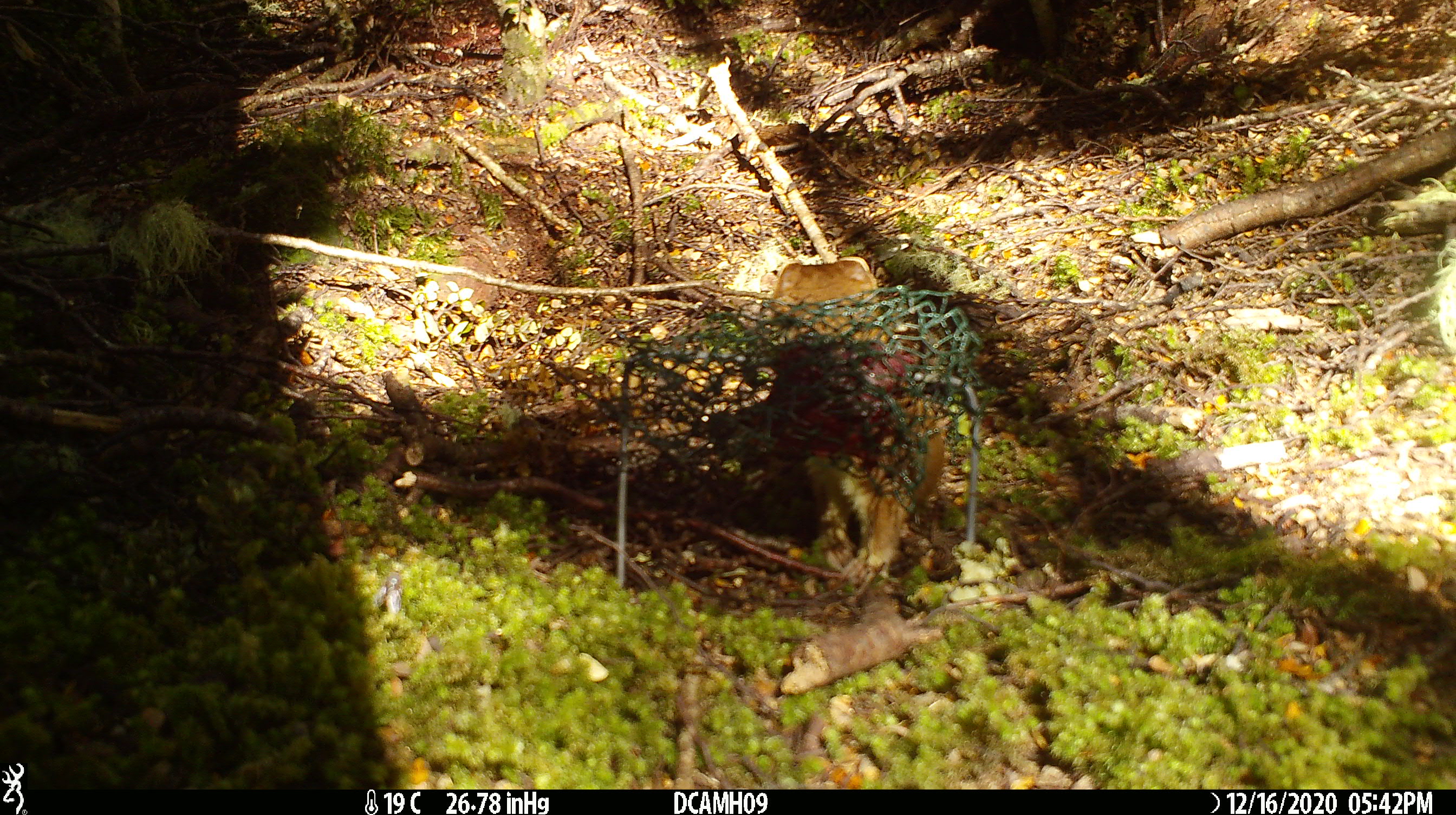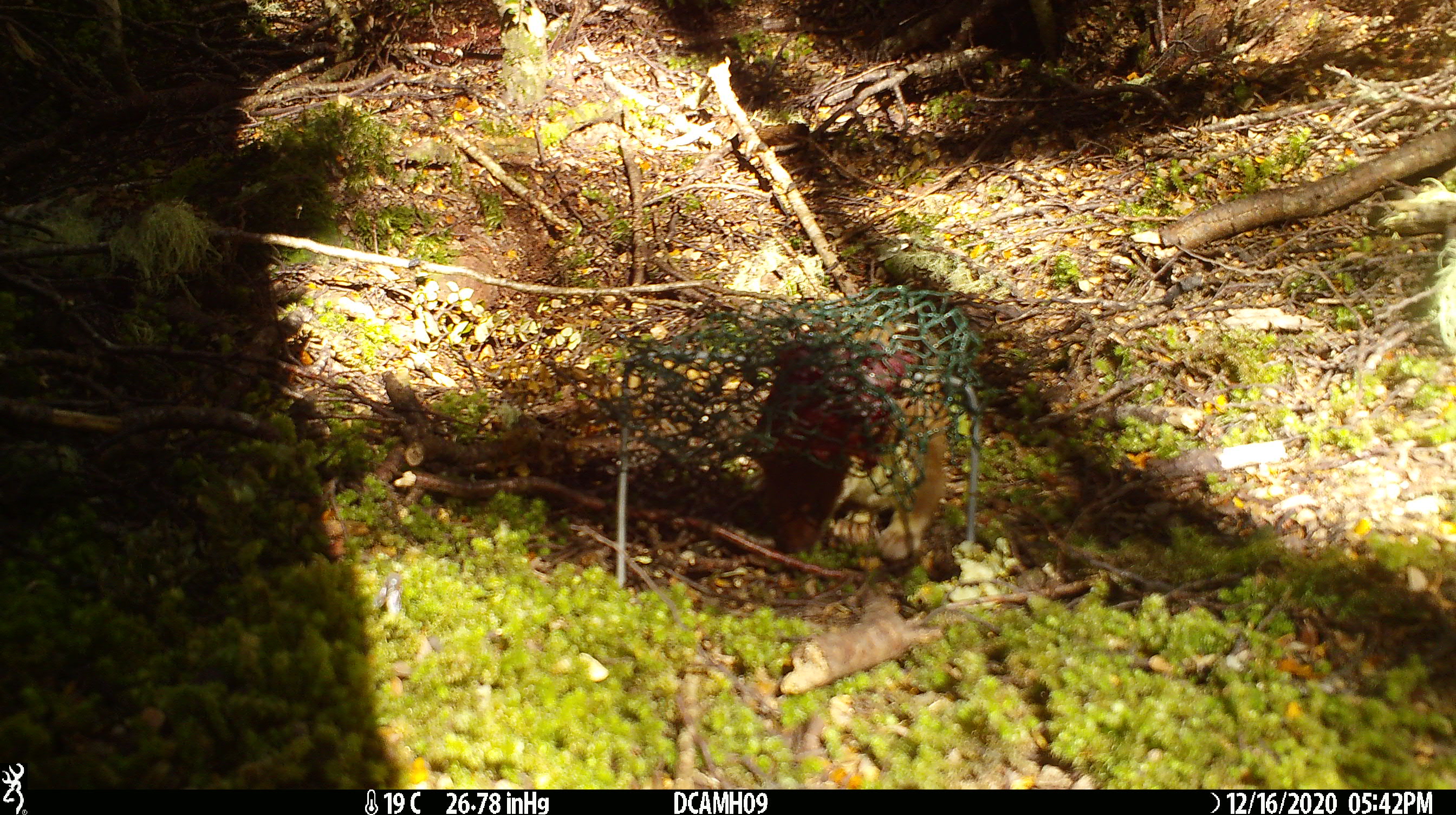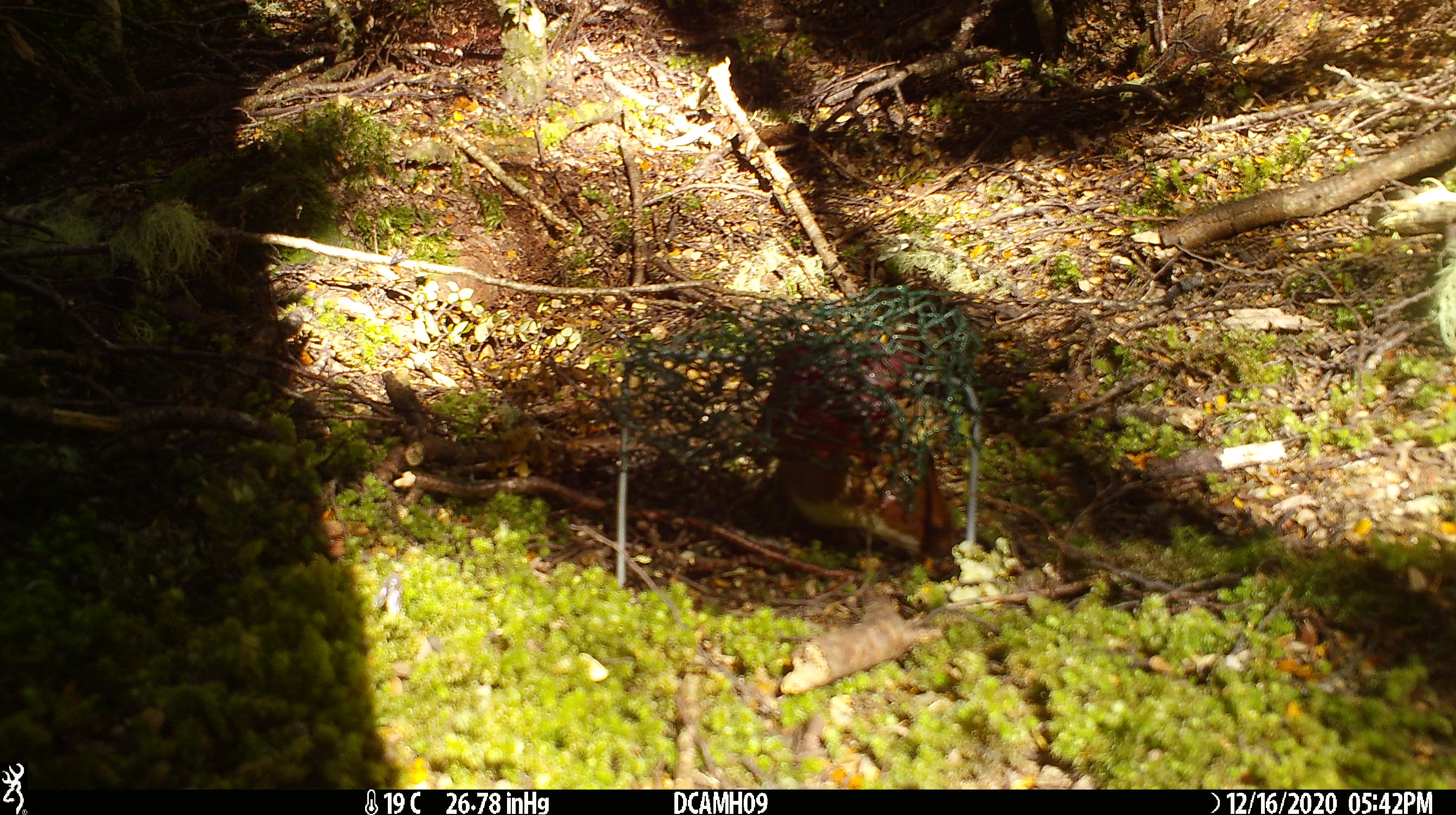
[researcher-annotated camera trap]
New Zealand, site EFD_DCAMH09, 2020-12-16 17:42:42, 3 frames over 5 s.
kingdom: Animalia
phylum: Chordata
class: Mammalia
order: Carnivora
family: Mustelidae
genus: Mustela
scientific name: Mustela erminea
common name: stoat